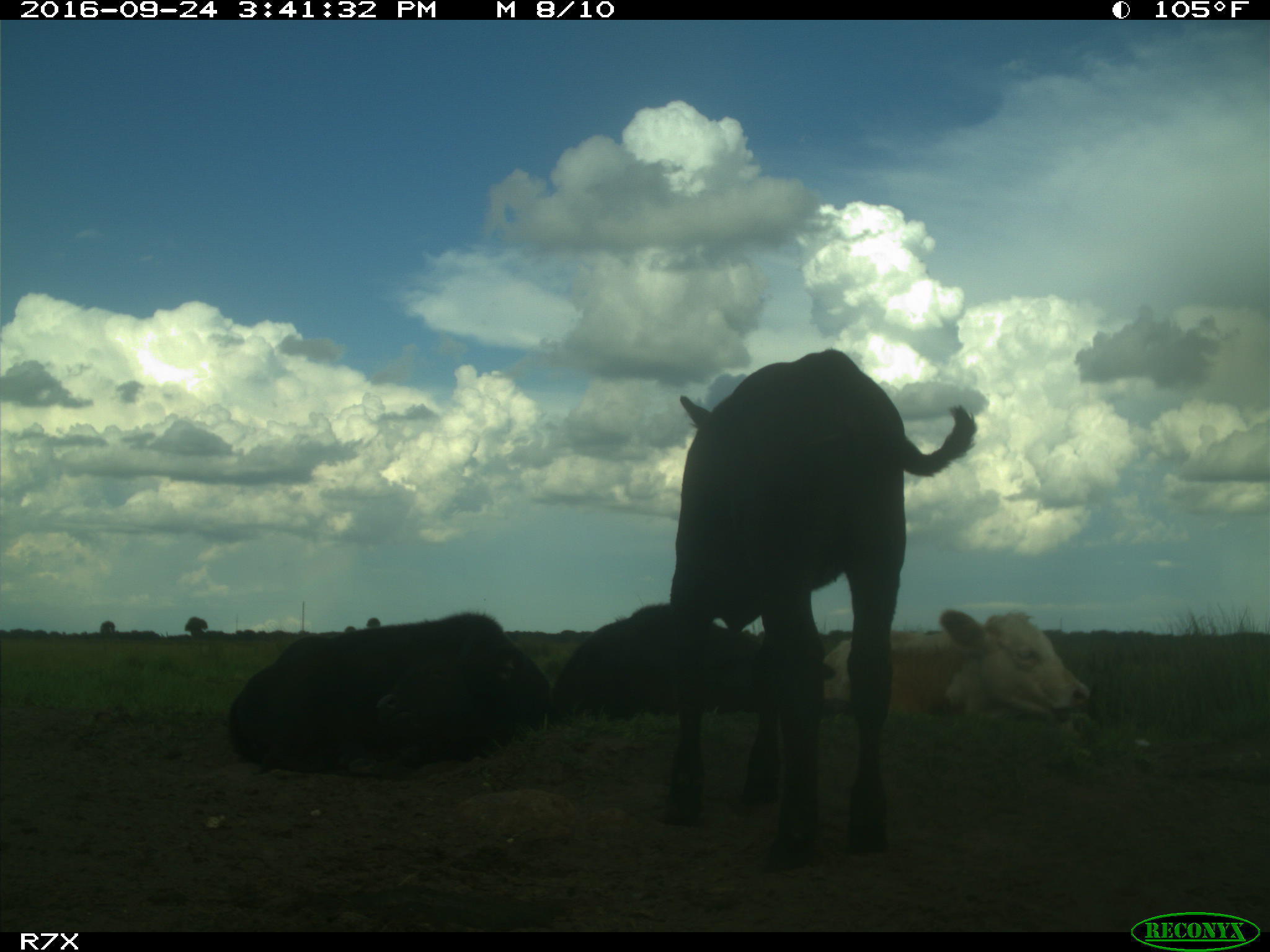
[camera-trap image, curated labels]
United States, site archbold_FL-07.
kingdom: Animalia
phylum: Chordata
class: Mammalia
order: Artiodactyla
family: Bovidae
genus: Bos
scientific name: Bos taurus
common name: domestic cow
Bos taurus (domestic cow).